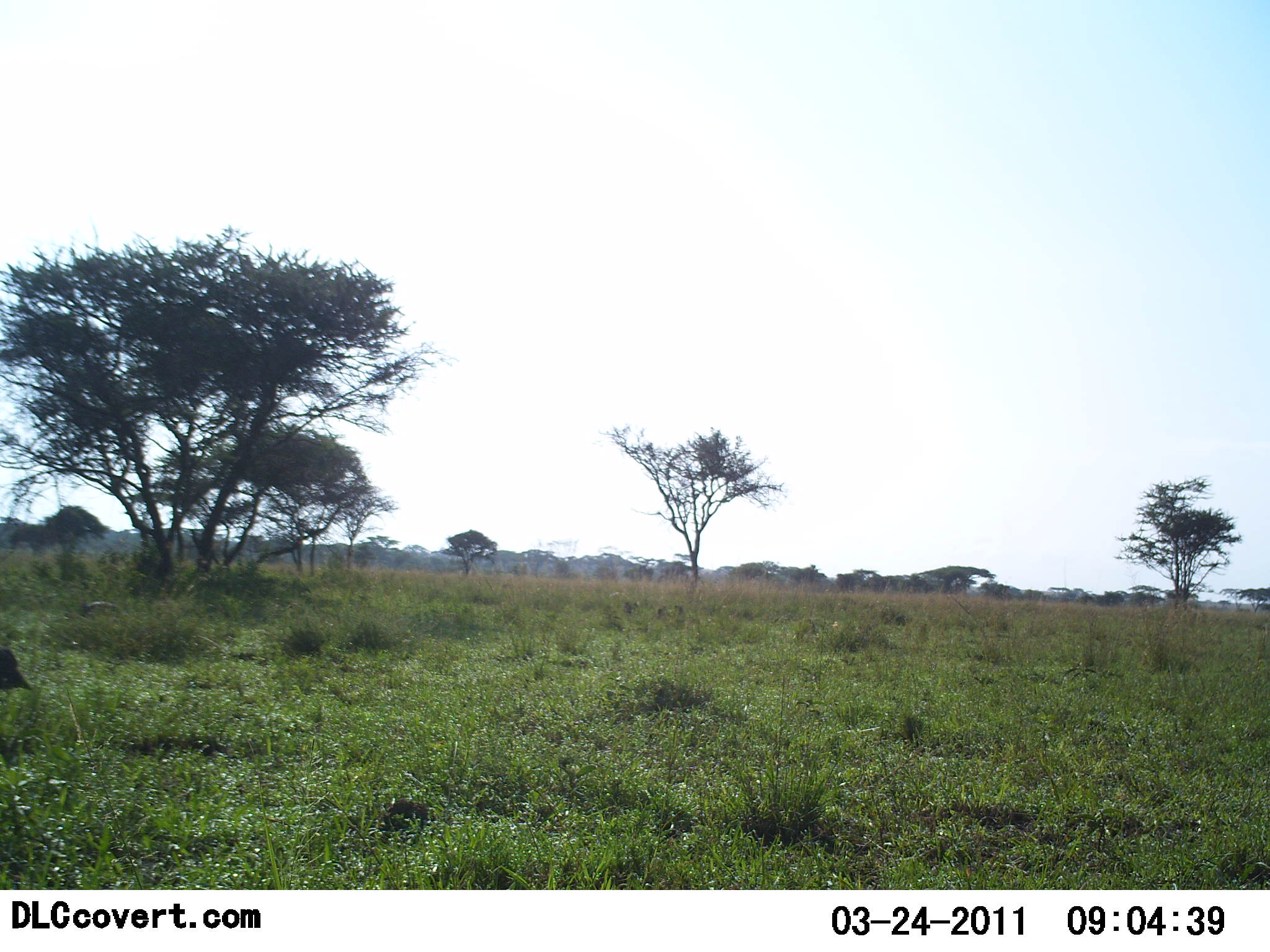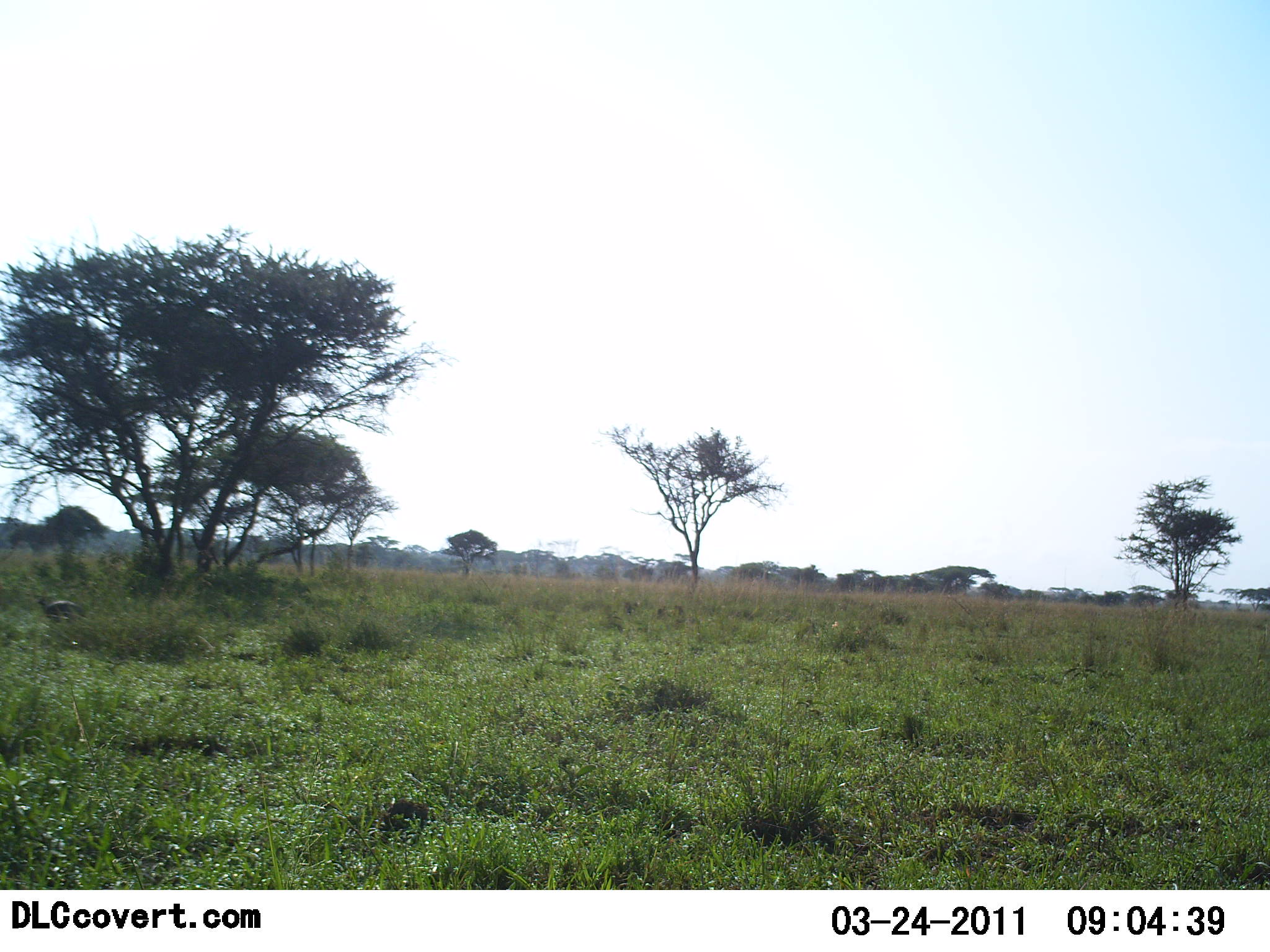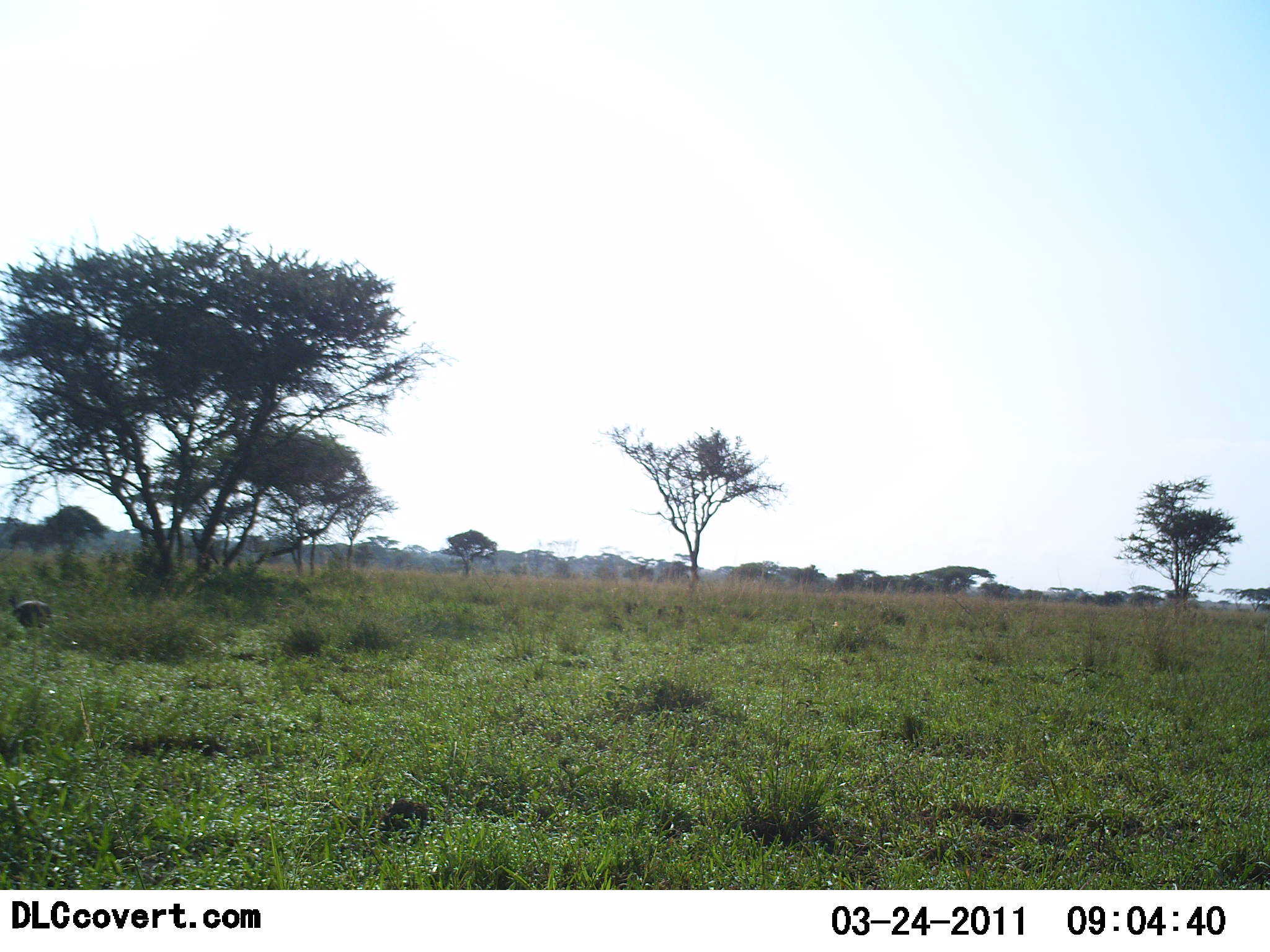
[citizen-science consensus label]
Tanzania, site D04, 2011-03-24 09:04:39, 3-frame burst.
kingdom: Animalia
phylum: Chordata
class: Aves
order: Galliformes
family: Numididae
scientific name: Numididae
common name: guinea fowl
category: guineafowl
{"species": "guineafowl (guinea fowl) (Numididae)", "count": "2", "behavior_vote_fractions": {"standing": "17%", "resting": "0%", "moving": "100%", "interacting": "0%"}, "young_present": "0%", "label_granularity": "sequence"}